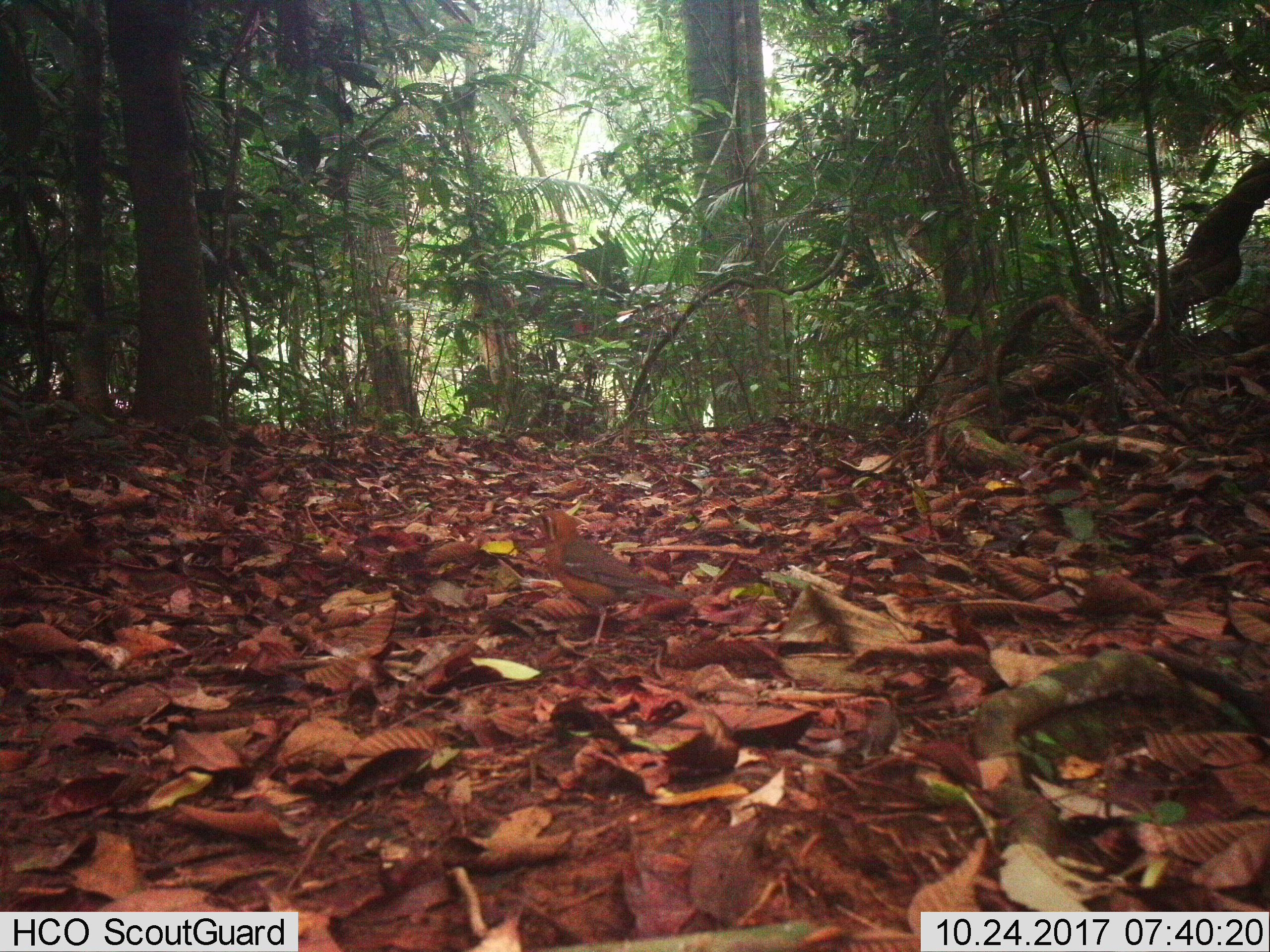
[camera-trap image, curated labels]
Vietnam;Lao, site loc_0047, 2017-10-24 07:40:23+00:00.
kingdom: Animalia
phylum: Chordata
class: Aves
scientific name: Aves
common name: bird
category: unidentified bird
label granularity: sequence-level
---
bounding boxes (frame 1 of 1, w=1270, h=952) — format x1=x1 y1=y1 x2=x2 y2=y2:
unidentified bird: x1=529 y1=508 x2=697 y2=651